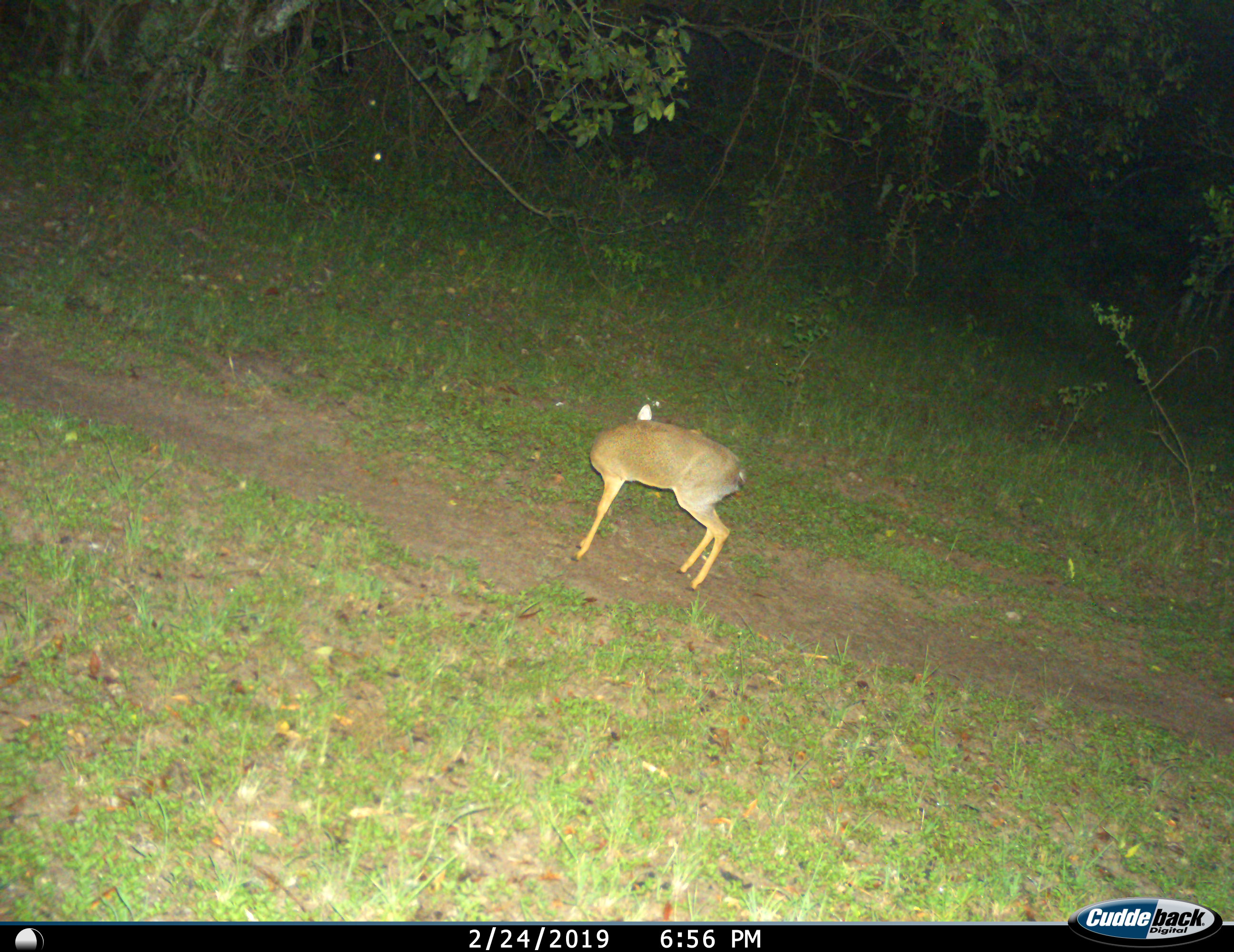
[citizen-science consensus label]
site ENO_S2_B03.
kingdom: Animalia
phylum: Chordata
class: Mammalia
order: Artiodactyla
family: Bovidae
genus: Madoqua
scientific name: Madoqua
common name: dik-dik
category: dikdik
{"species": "dikdik (dik-dik) (Madoqua)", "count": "1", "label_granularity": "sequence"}